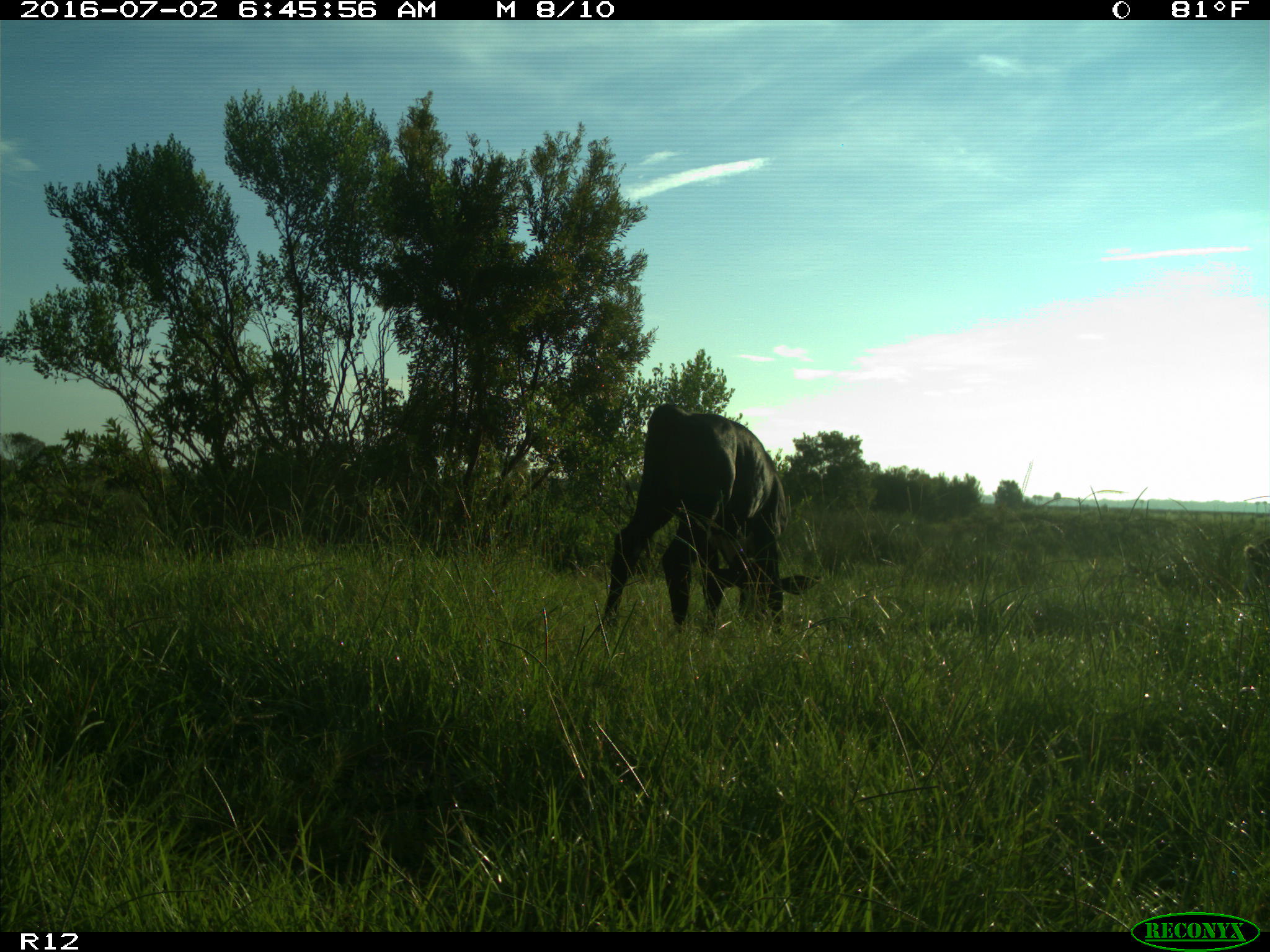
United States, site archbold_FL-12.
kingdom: Animalia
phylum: Chordata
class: Mammalia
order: Artiodactyla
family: Bovidae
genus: Bos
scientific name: Bos taurus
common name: domestic cow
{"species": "Bos taurus (domestic cow)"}